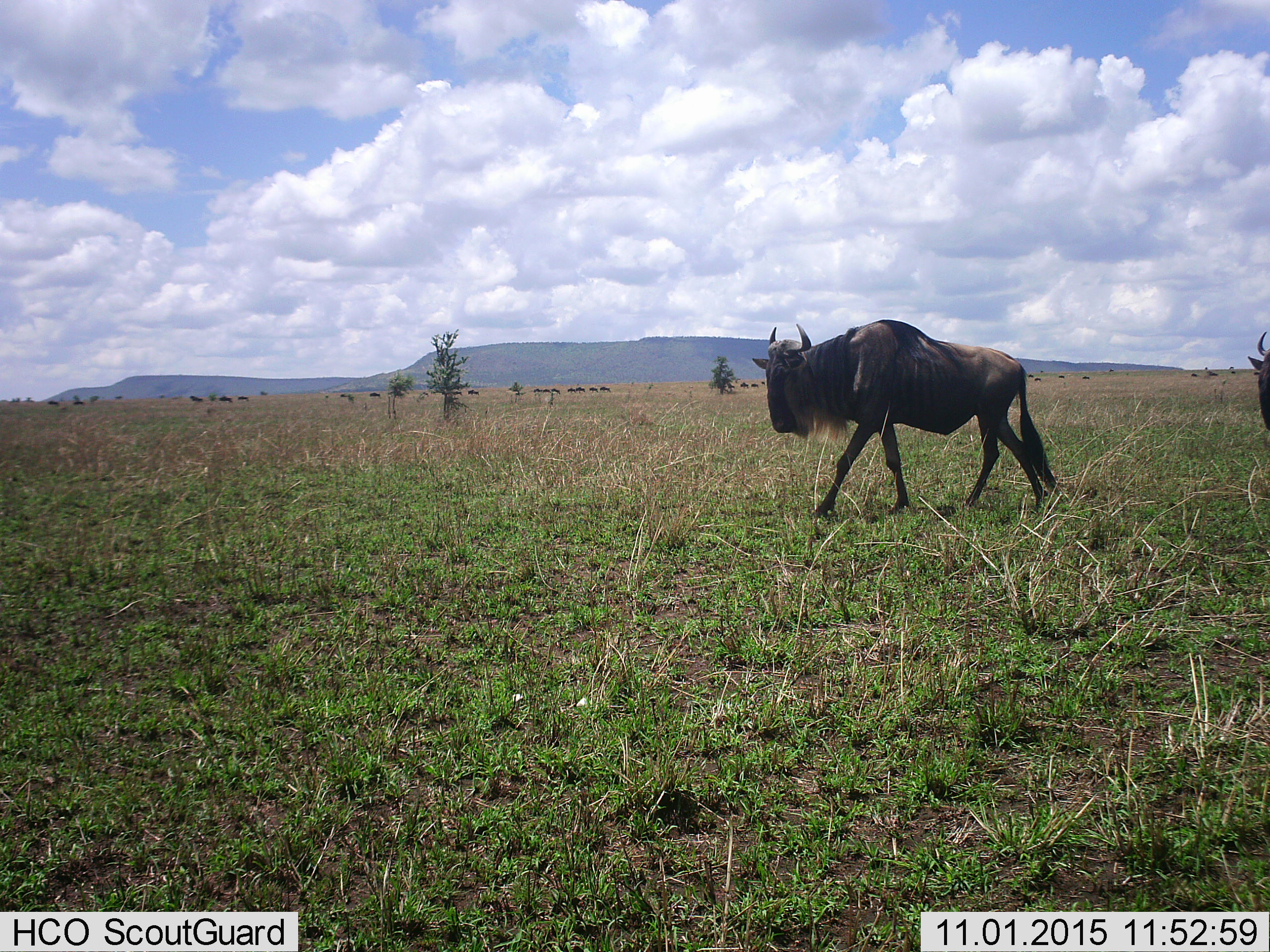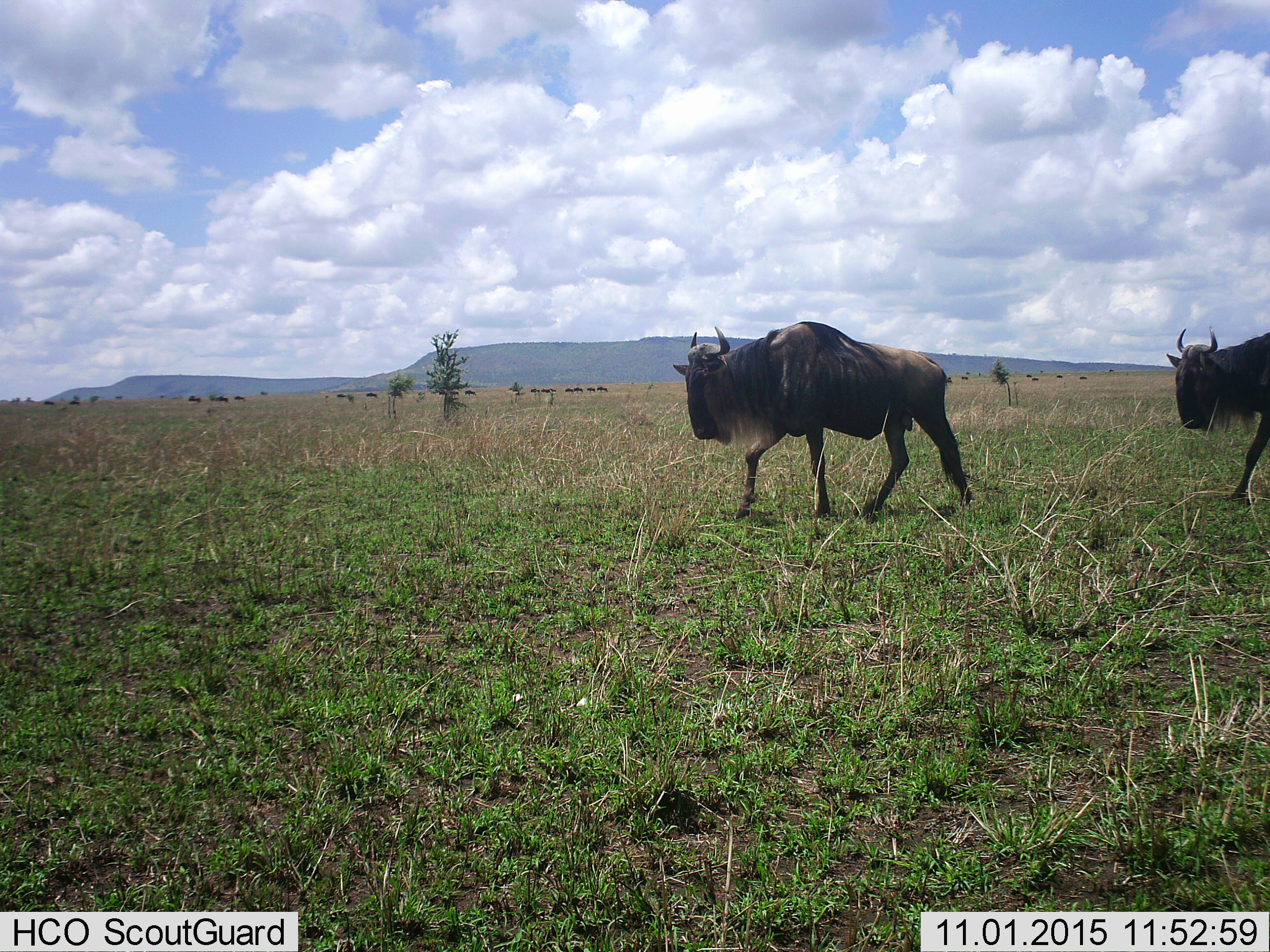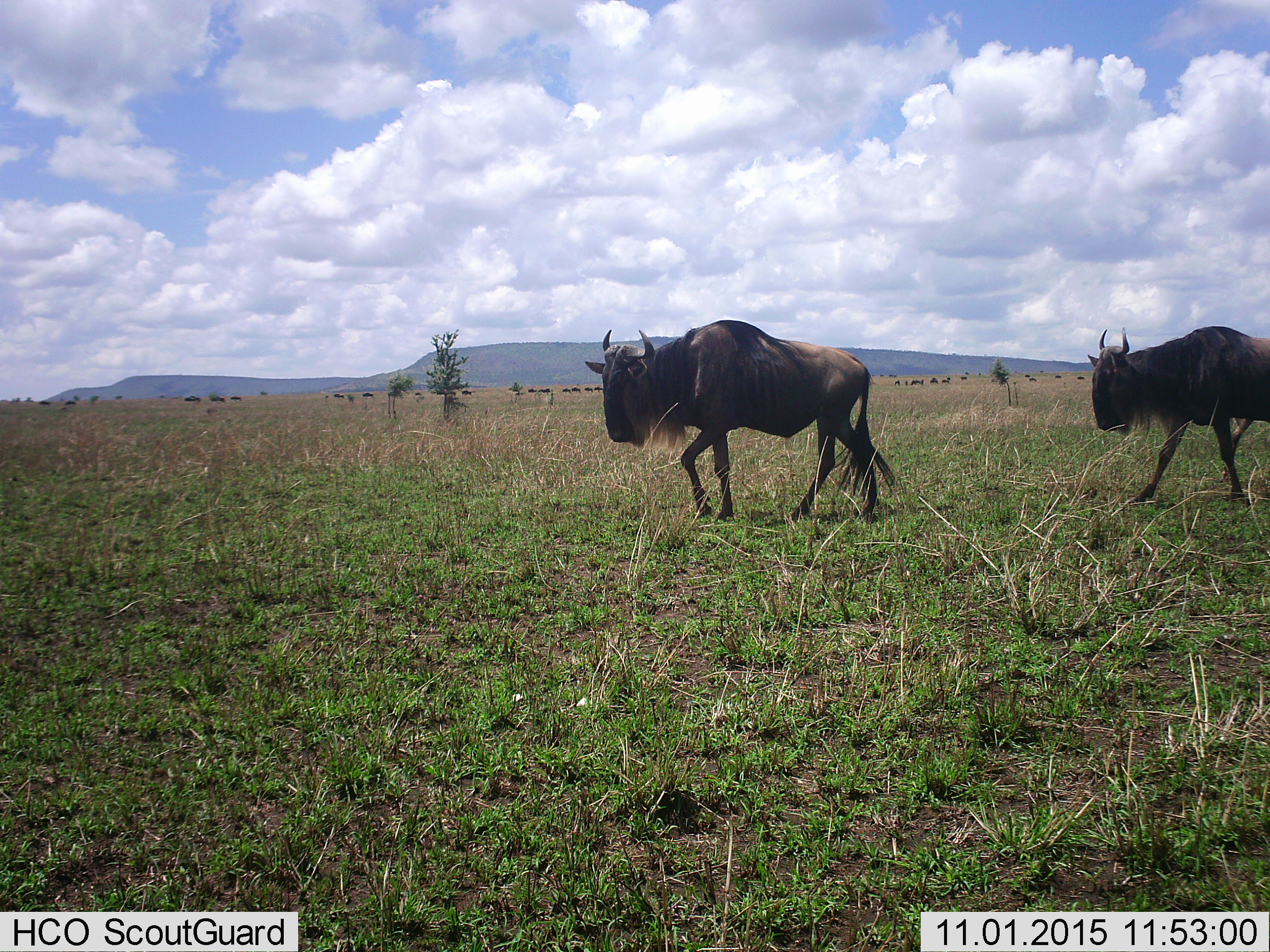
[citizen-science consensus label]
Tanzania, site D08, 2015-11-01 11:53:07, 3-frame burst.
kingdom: Animalia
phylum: Chordata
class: Mammalia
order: Artiodactyla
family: Bovidae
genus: Connochaetes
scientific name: Connochaetes taurinus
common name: blue wildebeest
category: wildebeest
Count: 11-50.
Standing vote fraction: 22%.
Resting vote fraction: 0%.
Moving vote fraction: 100%.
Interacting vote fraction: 0%.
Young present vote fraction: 11%.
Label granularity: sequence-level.